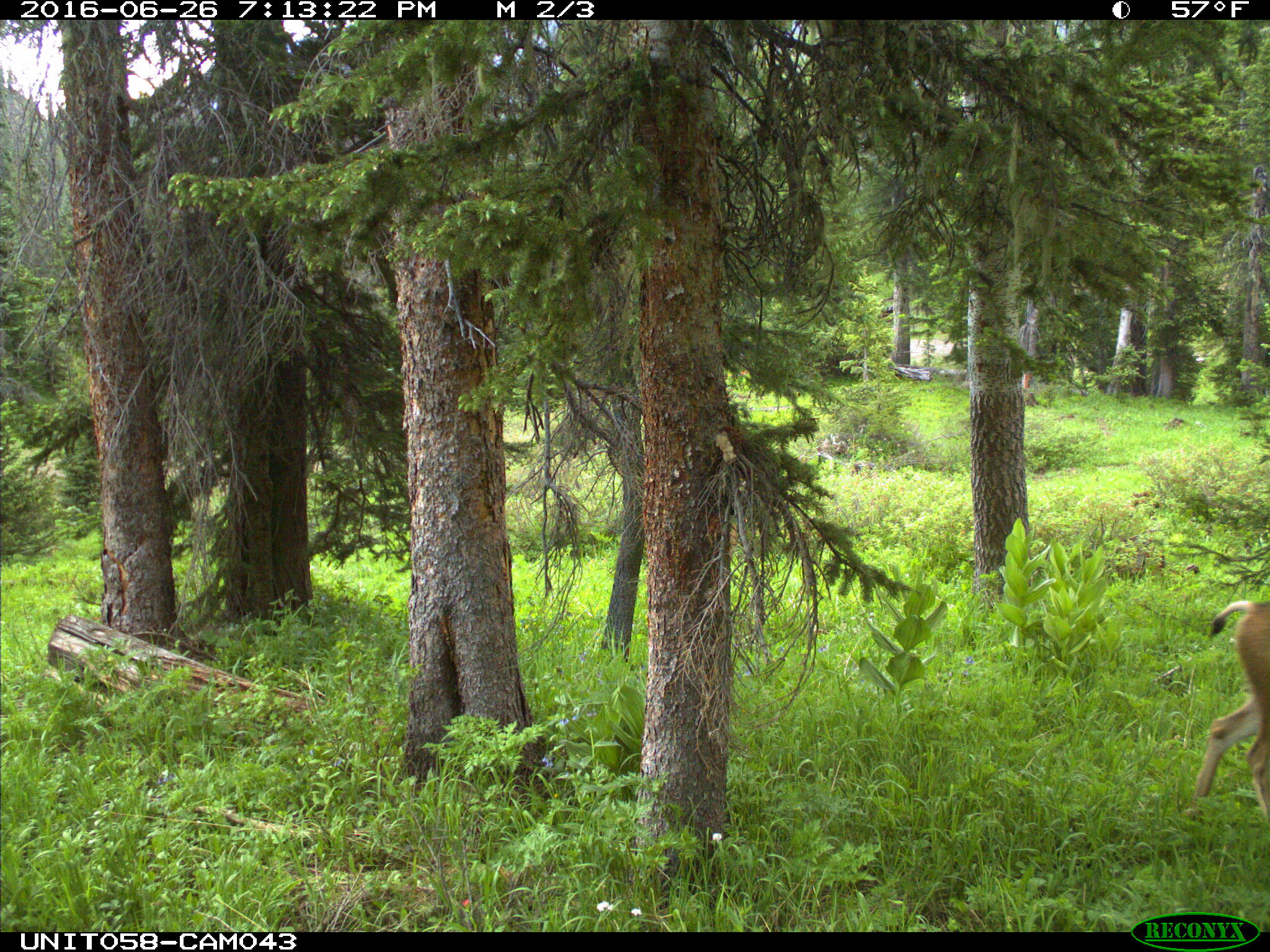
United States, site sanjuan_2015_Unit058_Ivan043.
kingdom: Animalia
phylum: Chordata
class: Mammalia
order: Artiodactyla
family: Cervidae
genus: Odocoileus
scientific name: Odocoileus hemionus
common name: mule deer